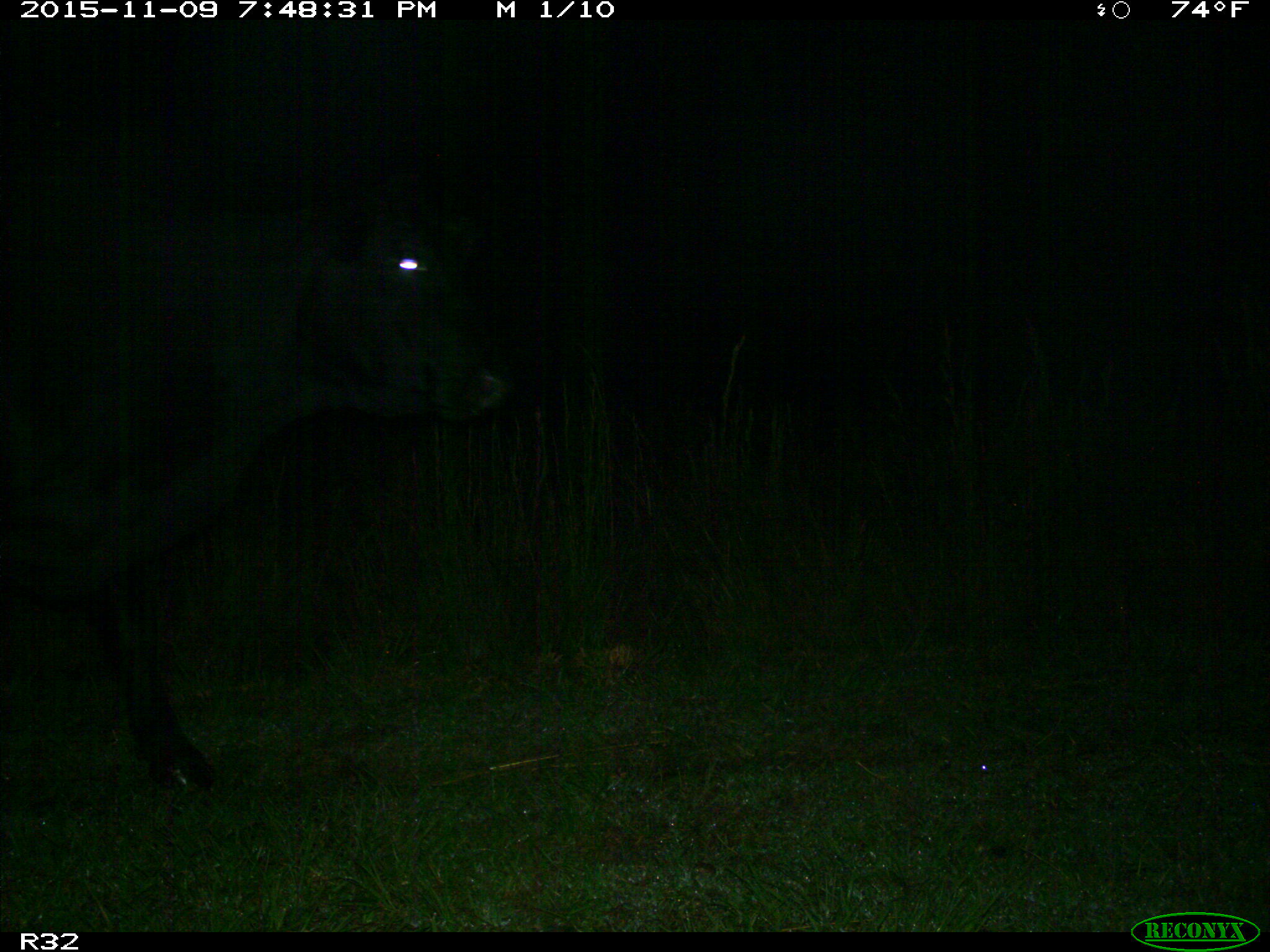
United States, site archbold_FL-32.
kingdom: Animalia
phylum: Chordata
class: Mammalia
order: Artiodactyla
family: Bovidae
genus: Bos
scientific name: Bos taurus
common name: domestic cow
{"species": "Bos taurus (domestic cow)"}